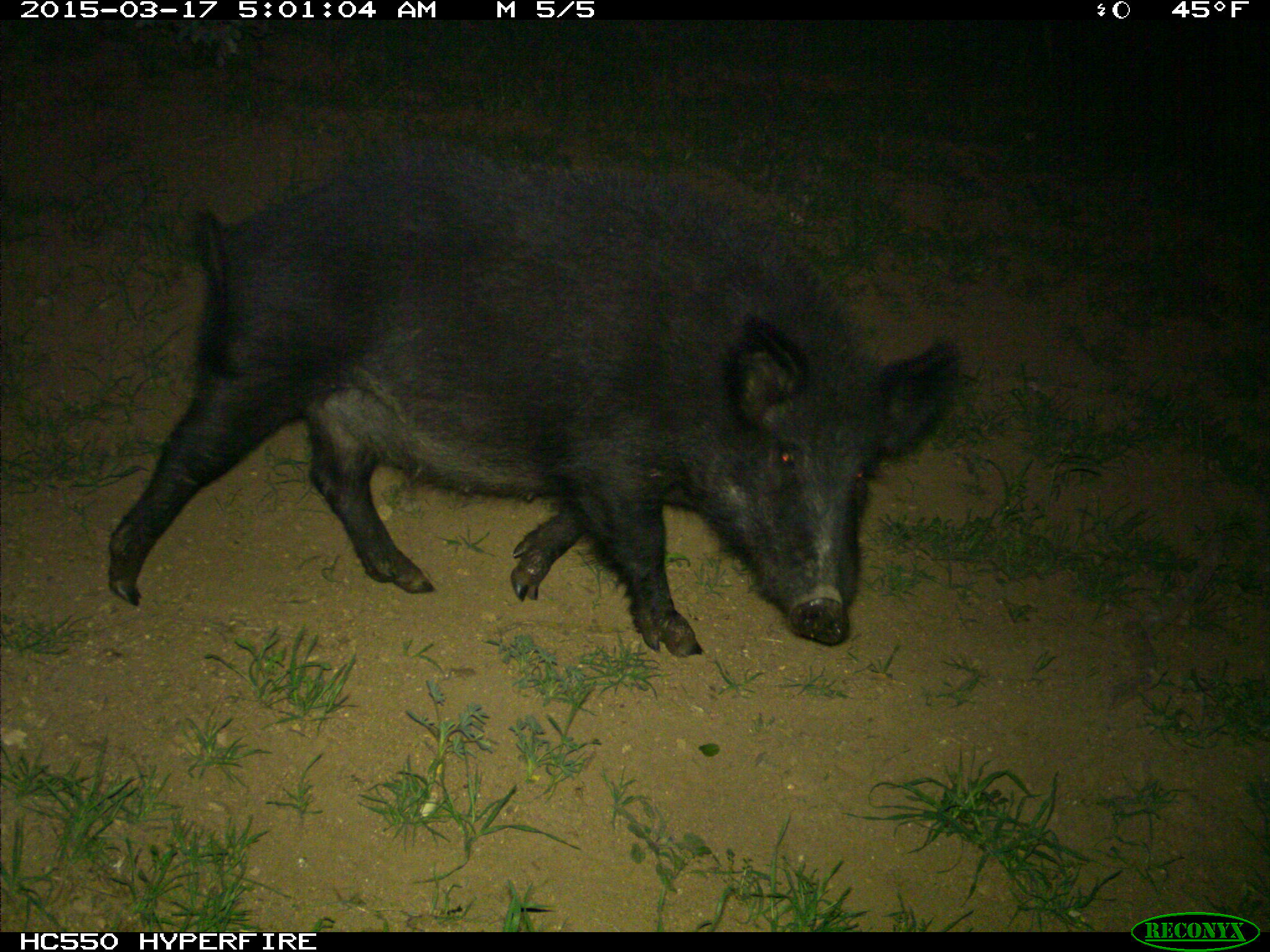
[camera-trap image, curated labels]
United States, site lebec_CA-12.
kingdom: Animalia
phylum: Chordata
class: Mammalia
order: Artiodactyla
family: Suidae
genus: Sus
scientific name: Sus scrofa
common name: wild boar